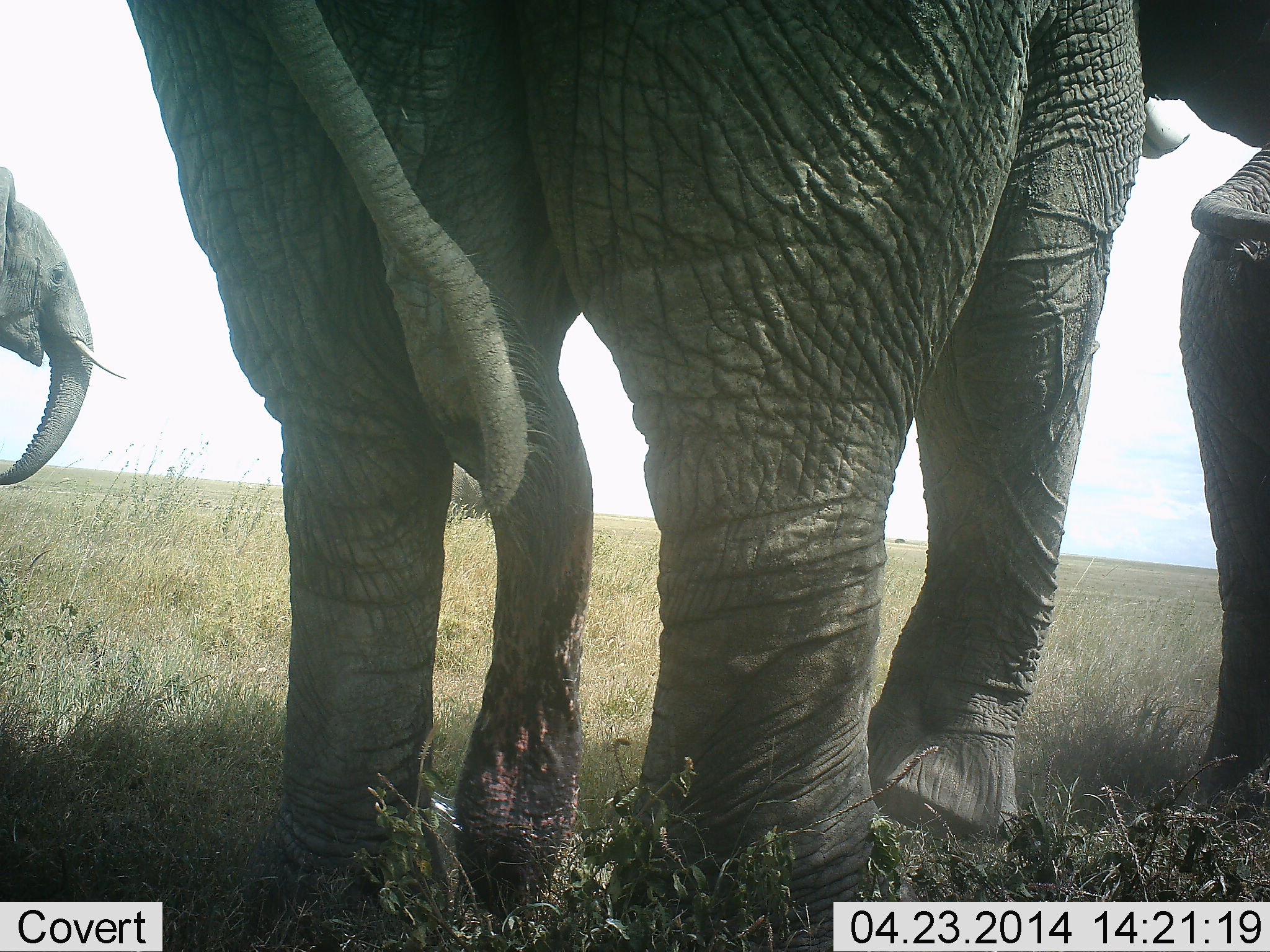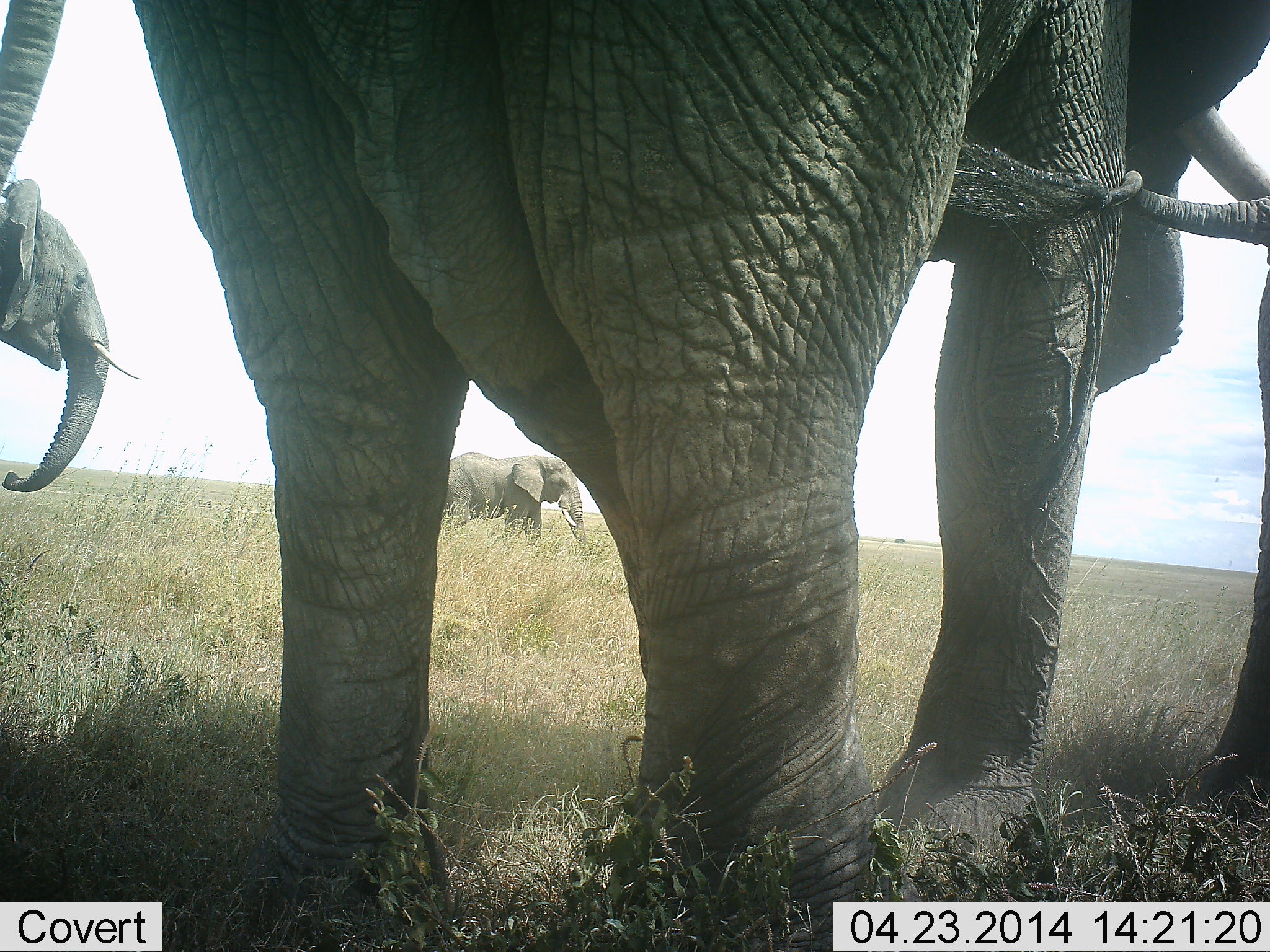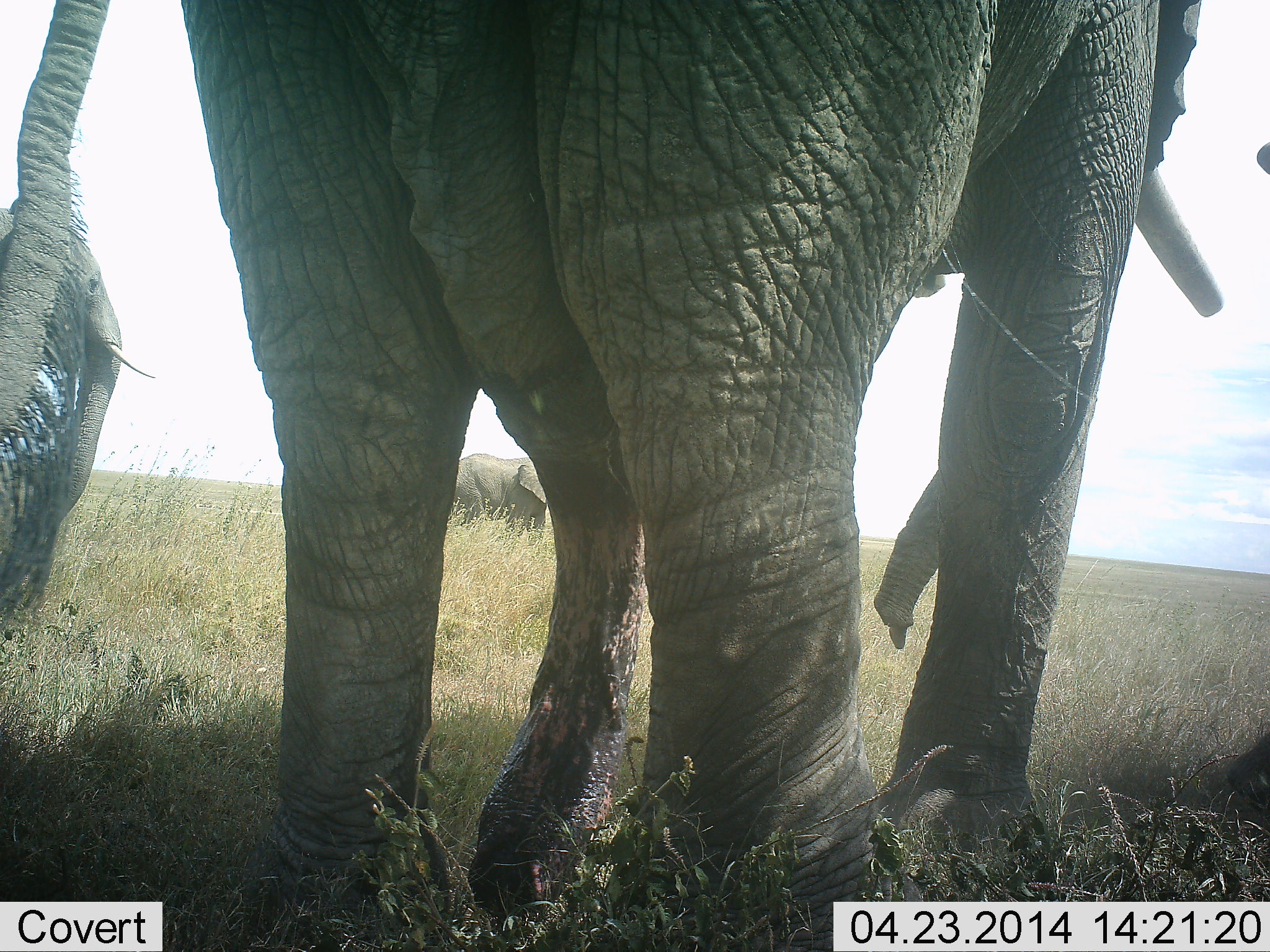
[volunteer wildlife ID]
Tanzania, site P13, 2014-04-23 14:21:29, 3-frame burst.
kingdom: Animalia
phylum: Chordata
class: Mammalia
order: Proboscidea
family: Elephantidae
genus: Loxodonta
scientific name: Loxodonta africana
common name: african bush elephant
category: elephant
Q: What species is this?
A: Elephant (african bush elephant) (Loxodonta africana).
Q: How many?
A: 4.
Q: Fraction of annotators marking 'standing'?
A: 80%.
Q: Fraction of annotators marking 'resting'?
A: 0%.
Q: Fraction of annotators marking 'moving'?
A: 60%.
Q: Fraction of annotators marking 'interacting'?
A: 50%.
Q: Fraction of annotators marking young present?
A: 20%.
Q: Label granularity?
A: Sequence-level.